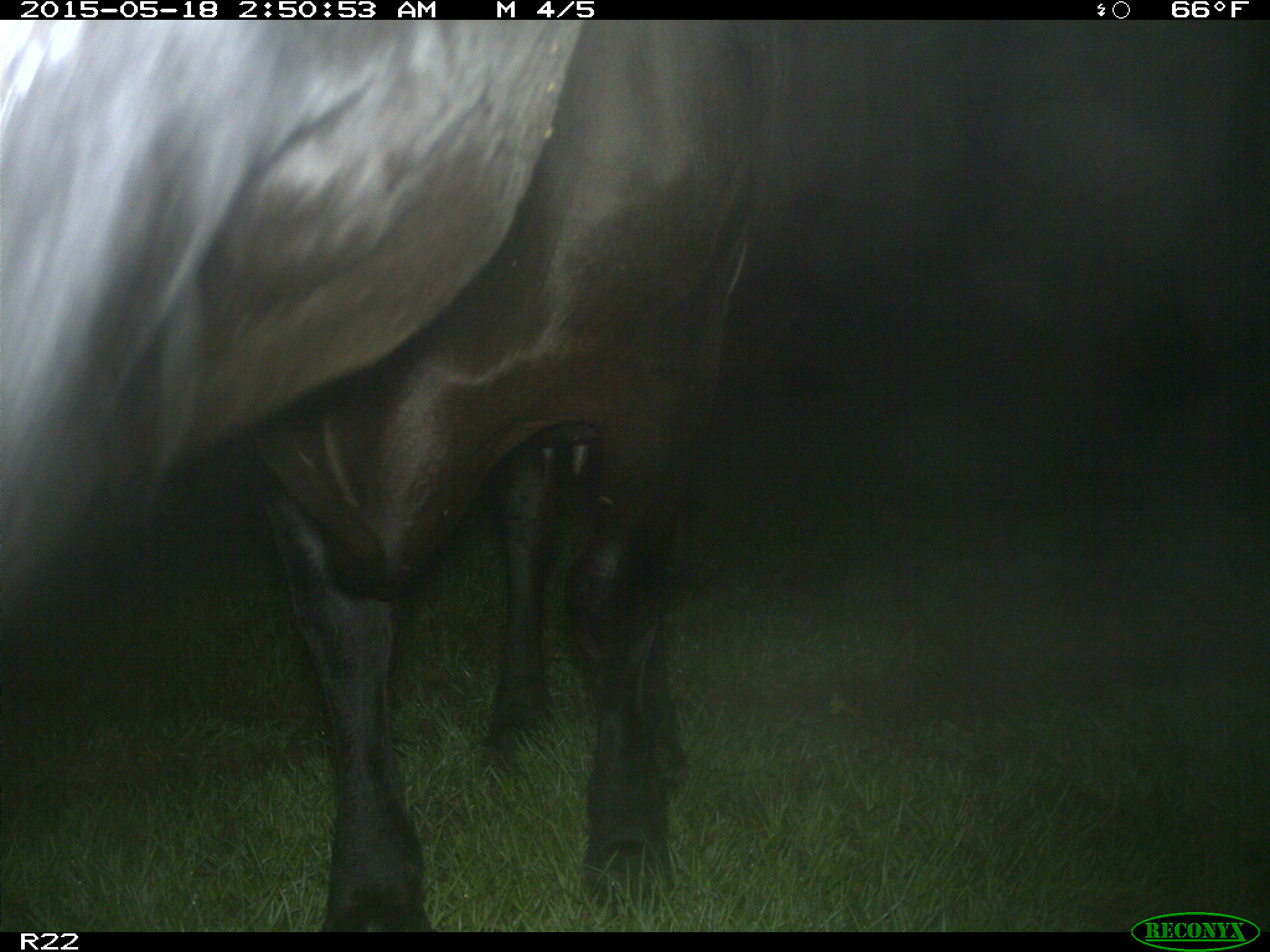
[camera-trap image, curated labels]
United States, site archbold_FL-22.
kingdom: Animalia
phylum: Chordata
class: Mammalia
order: Artiodactyla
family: Bovidae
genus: Bos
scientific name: Bos taurus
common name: domestic cow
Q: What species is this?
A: Bos taurus (domestic cow).